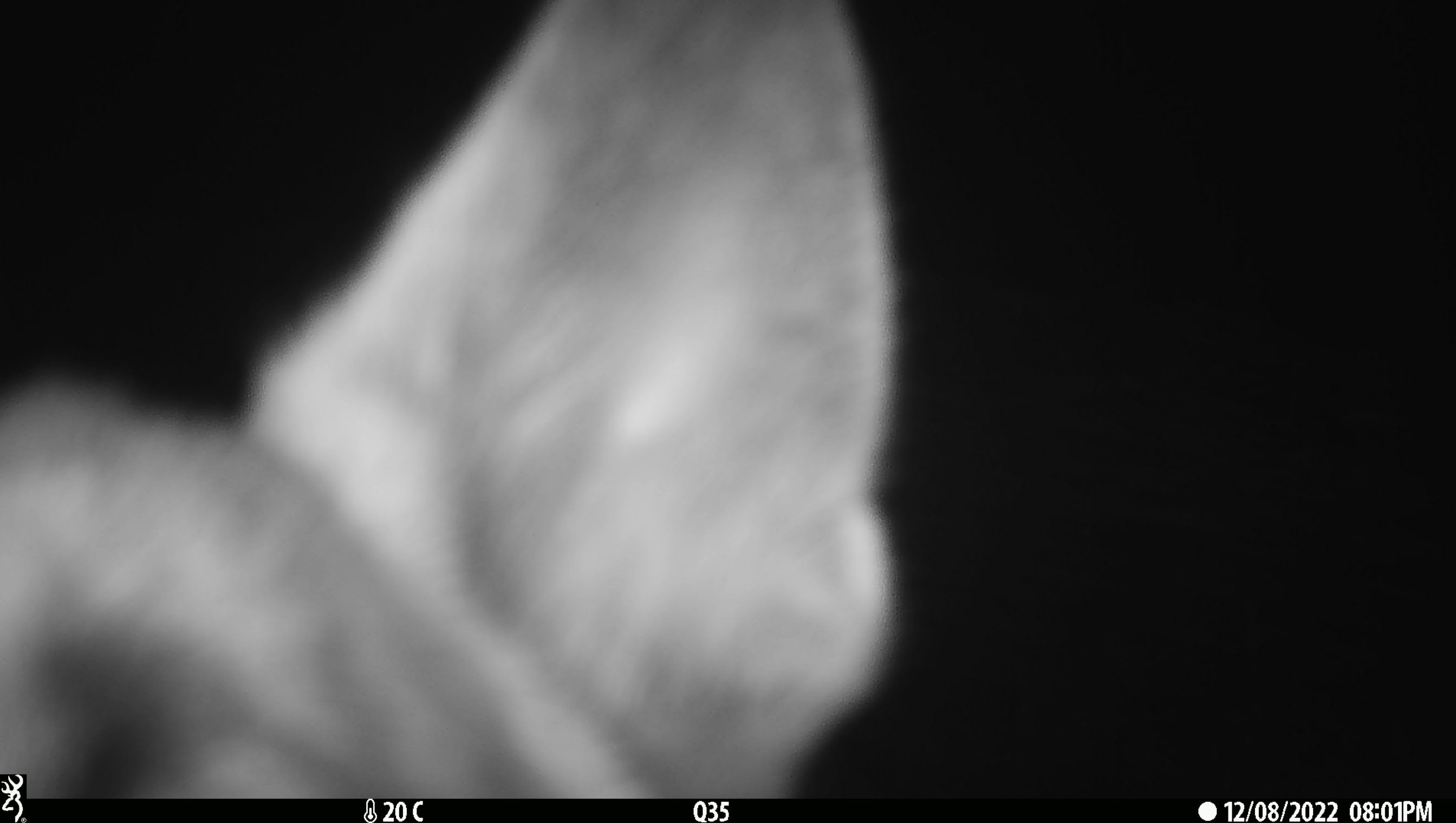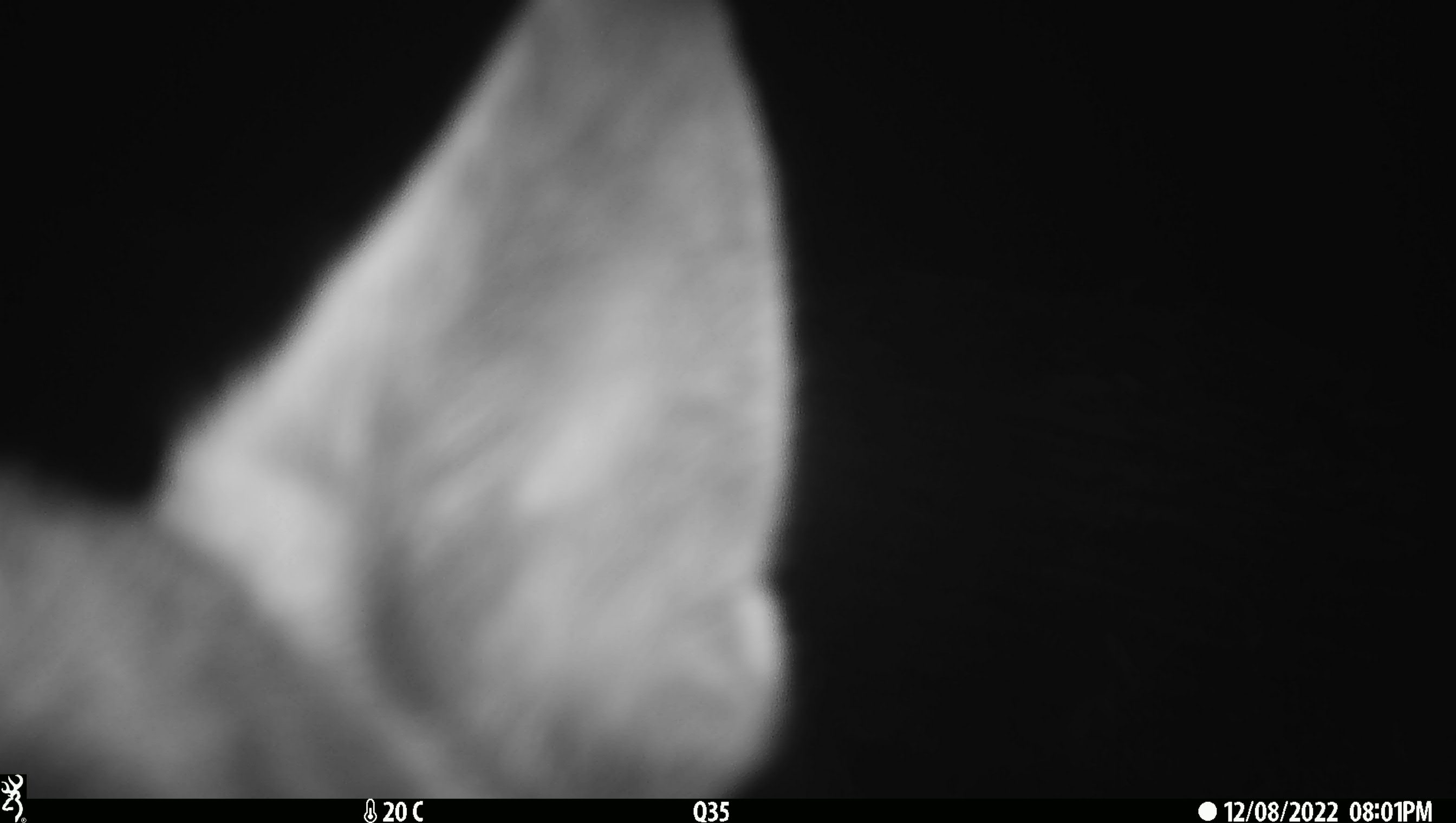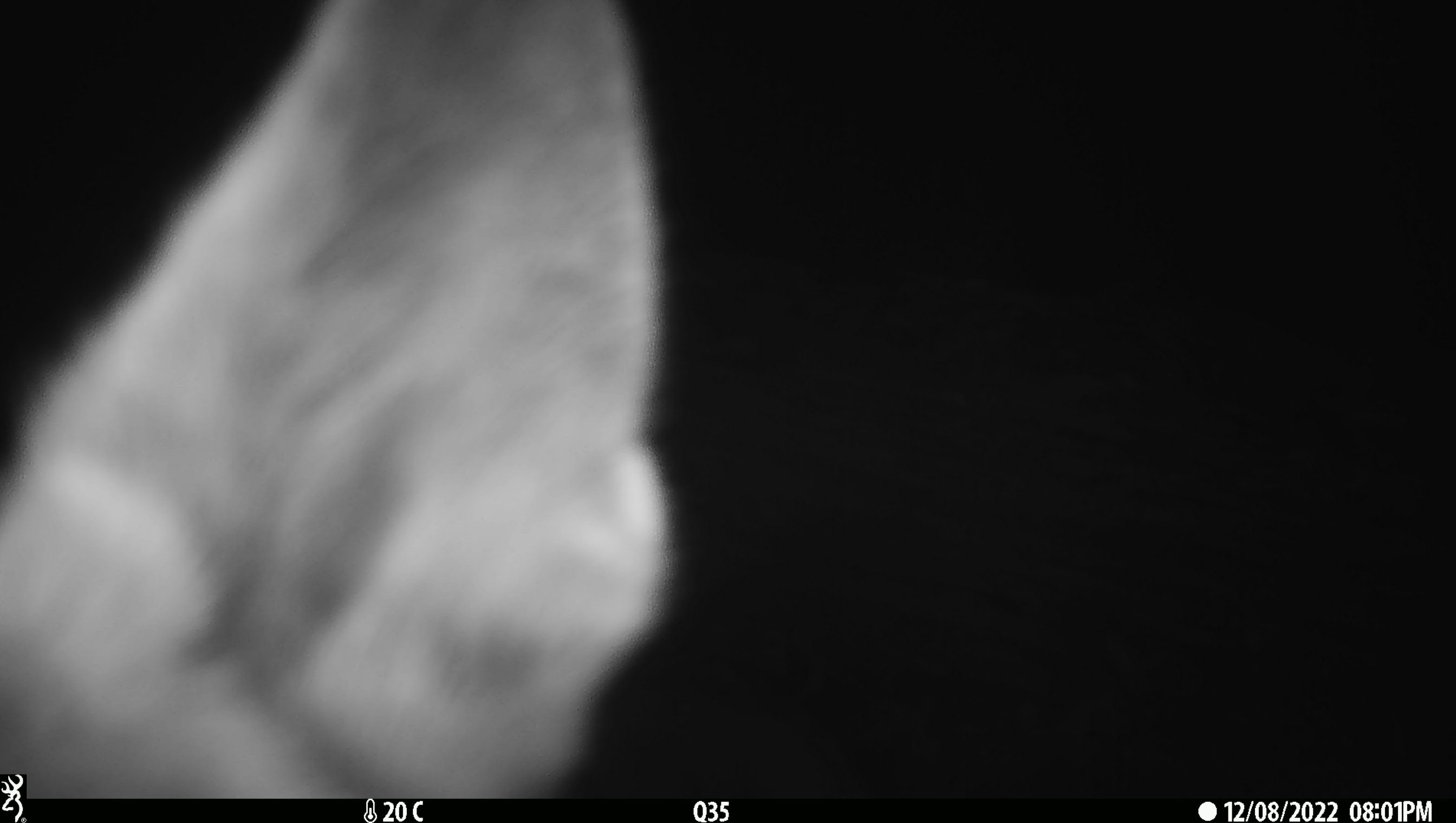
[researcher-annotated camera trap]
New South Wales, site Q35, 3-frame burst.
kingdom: Animalia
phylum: Chordata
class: Mammalia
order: Carnivora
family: Canidae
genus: Canis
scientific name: Canis familiaris dingo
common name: dingo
Dingo (Canis familiaris dingo).